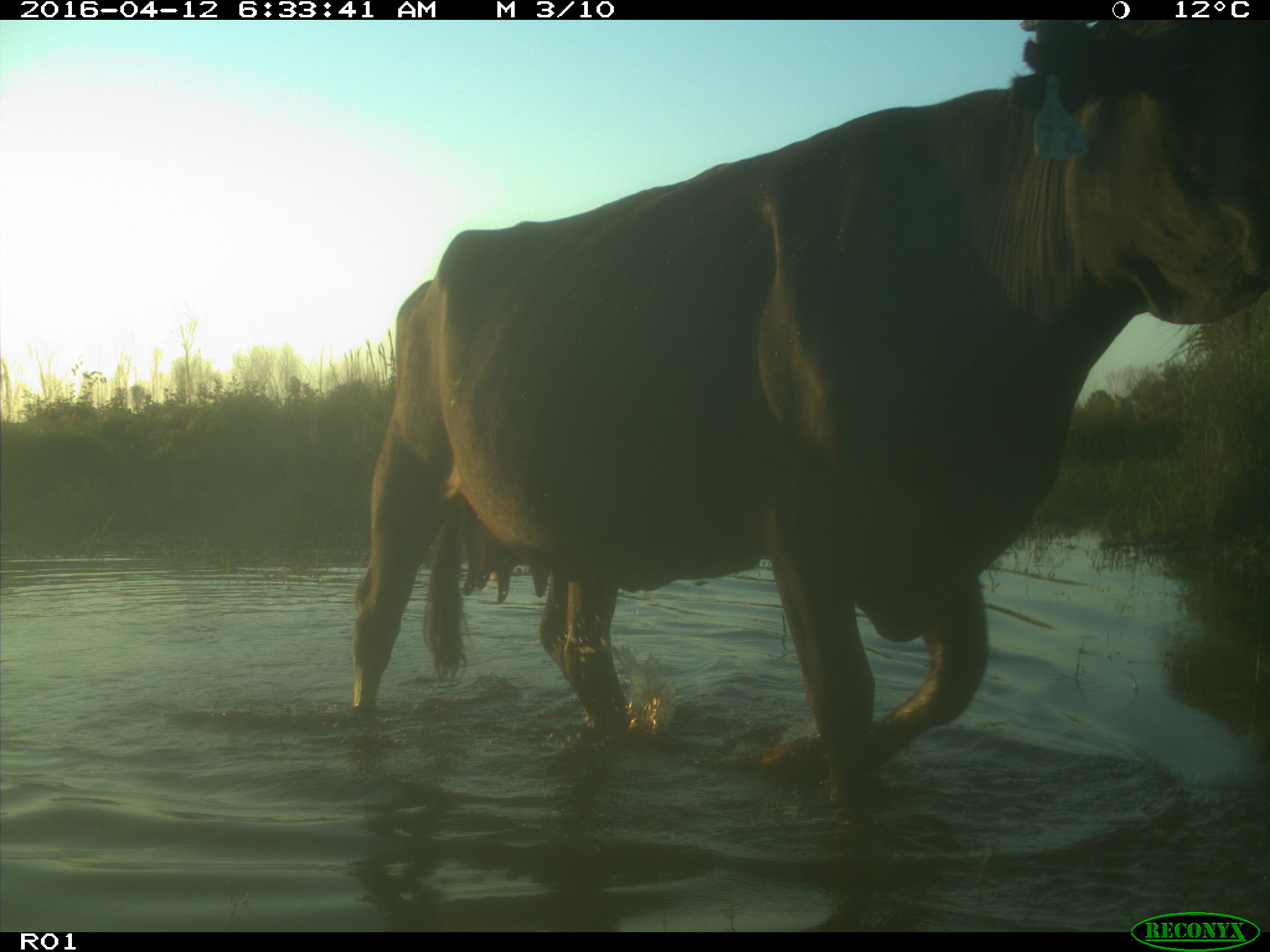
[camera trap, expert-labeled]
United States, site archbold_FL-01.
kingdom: Animalia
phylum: Chordata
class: Mammalia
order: Artiodactyla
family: Bovidae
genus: Bos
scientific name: Bos taurus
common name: domestic cow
Bos taurus (domestic cow).